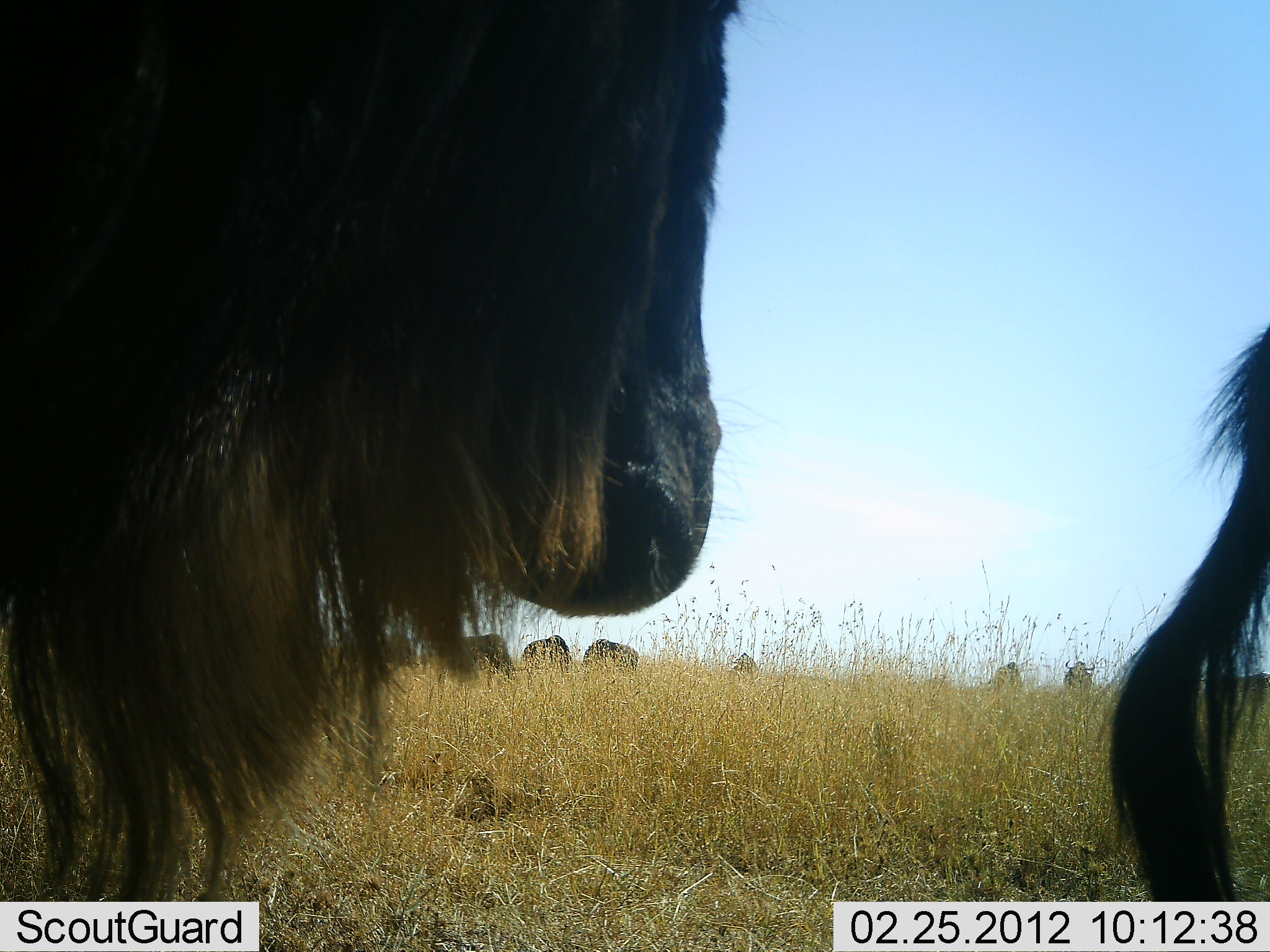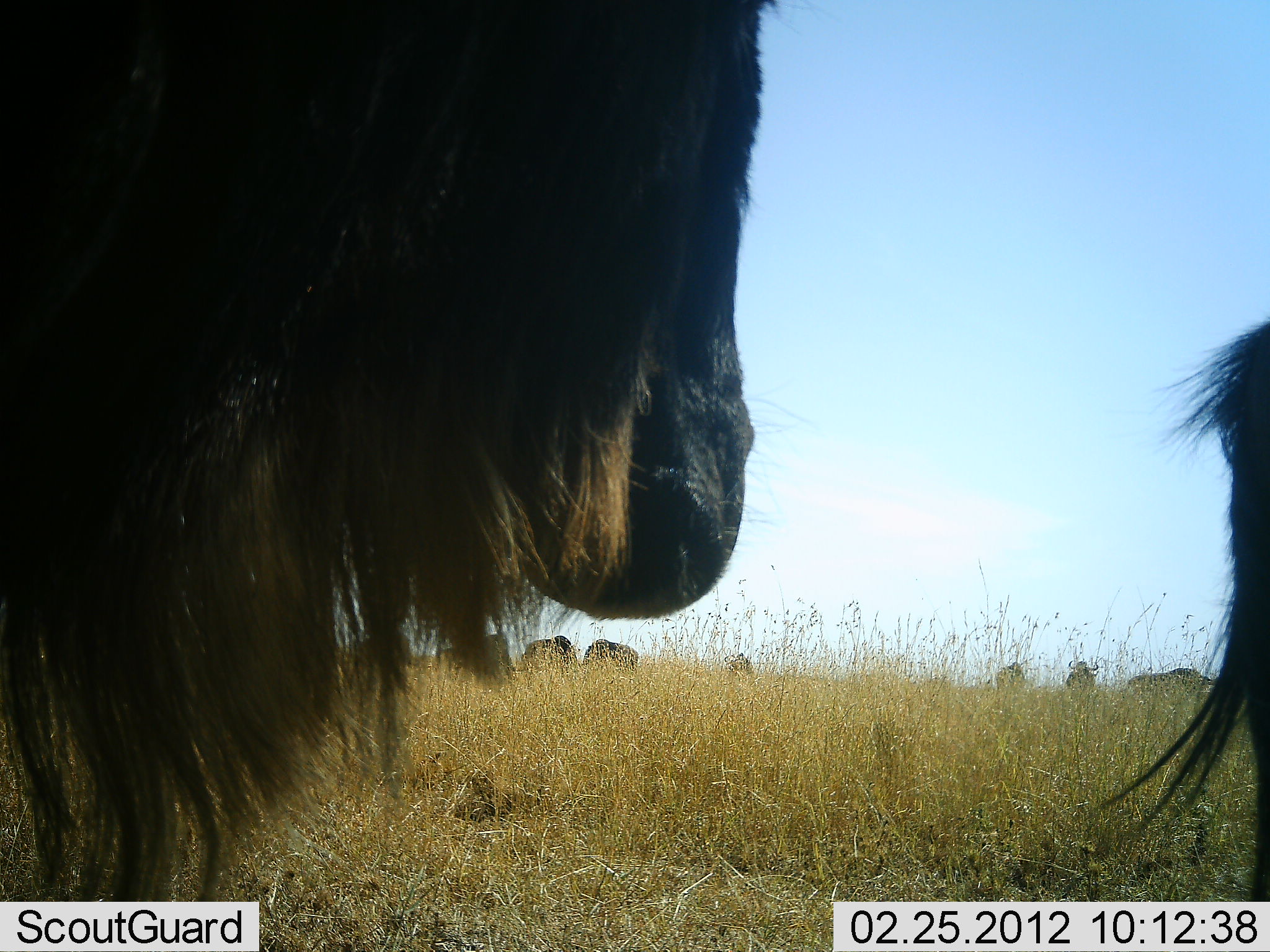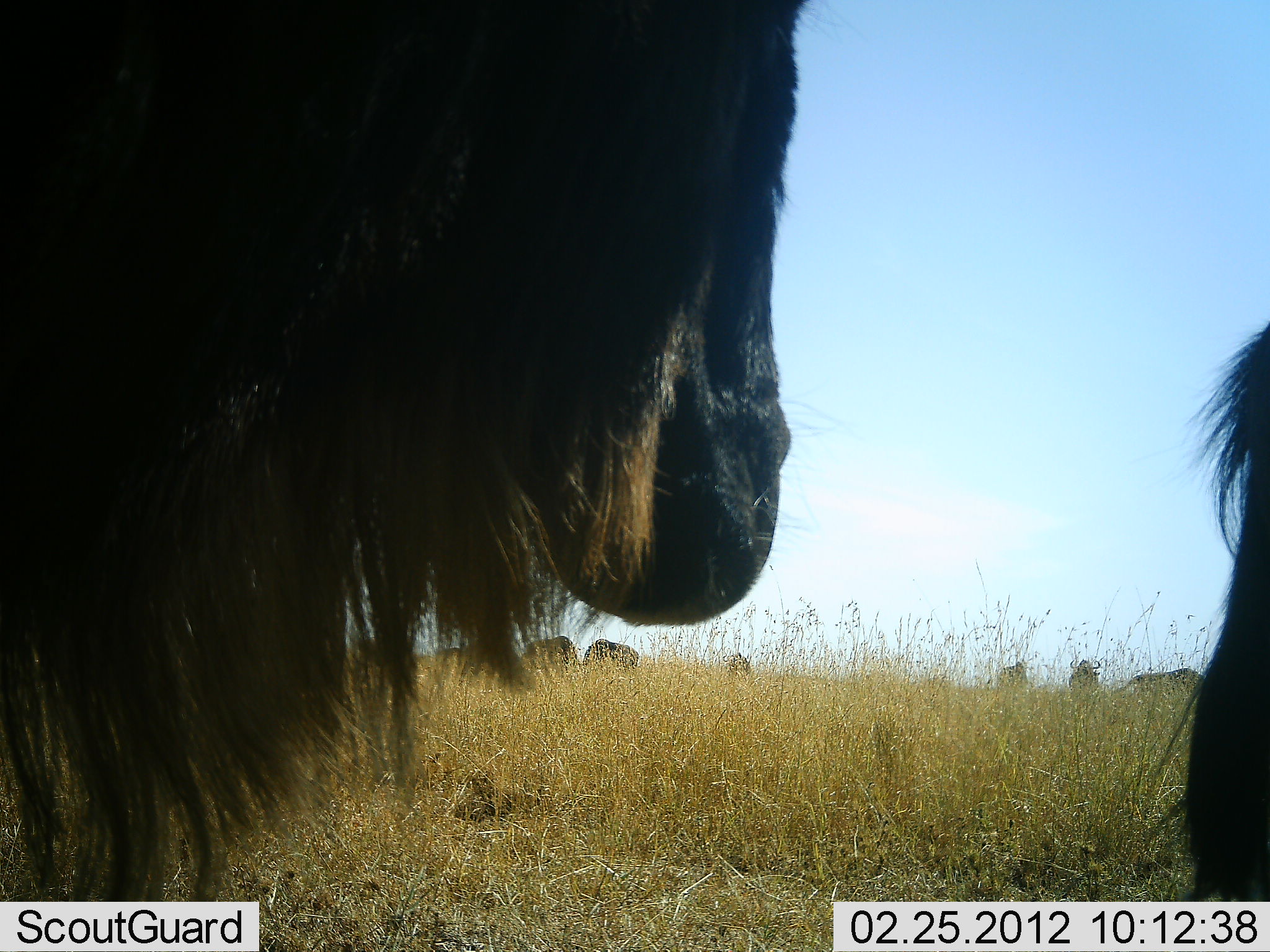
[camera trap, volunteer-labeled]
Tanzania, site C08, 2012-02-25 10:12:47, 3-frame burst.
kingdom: Animalia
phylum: Chordata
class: Mammalia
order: Artiodactyla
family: Bovidae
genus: Connochaetes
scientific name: Connochaetes taurinus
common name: blue wildebeest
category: wildebeest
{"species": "wildebeest (blue wildebeest) (Connochaetes taurinus)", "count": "10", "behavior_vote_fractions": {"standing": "100%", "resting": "0%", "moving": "29%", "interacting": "0%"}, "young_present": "0%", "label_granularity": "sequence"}